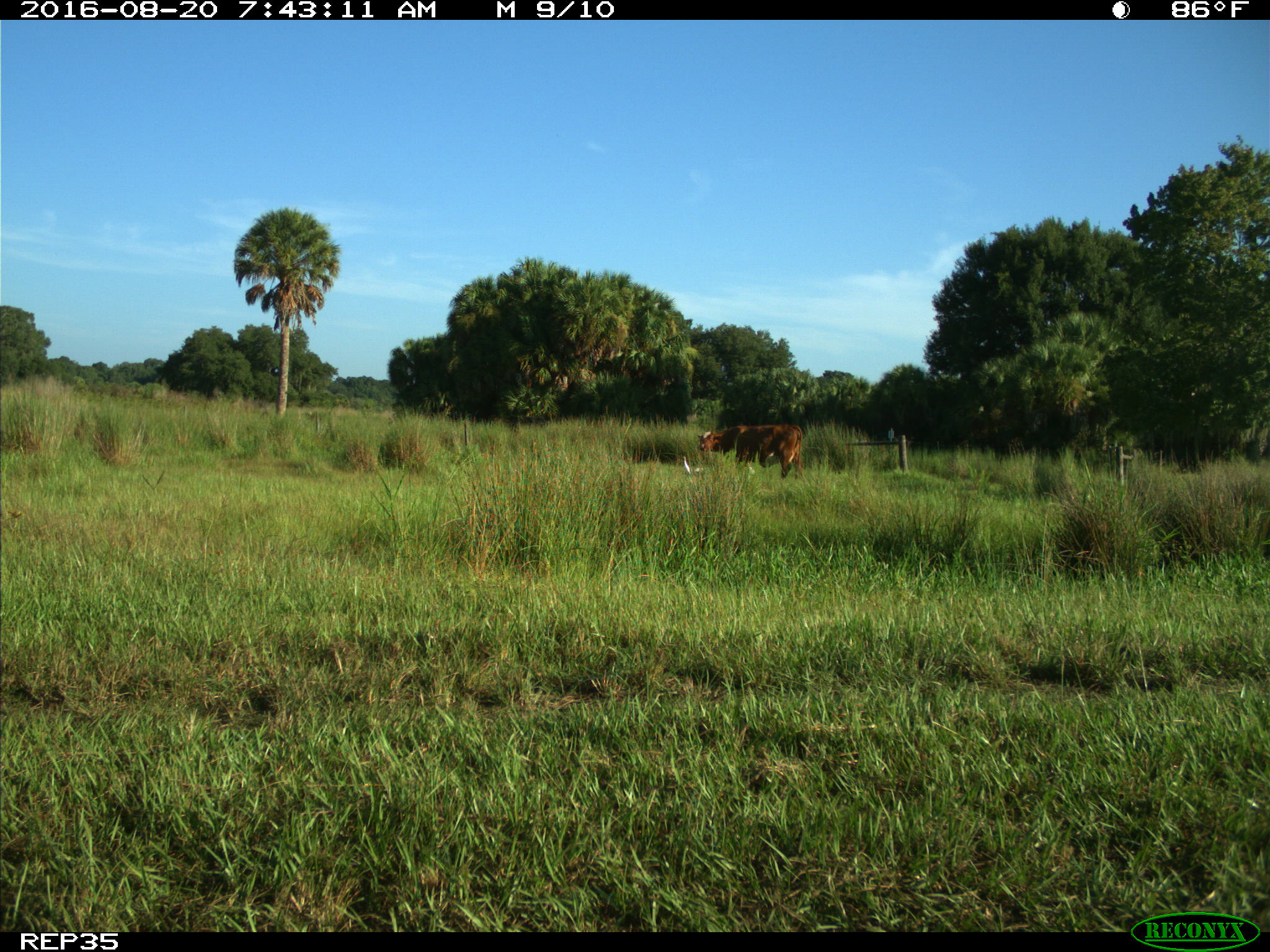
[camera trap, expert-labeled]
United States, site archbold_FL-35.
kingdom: Animalia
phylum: Chordata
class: Mammalia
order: Artiodactyla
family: Bovidae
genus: Bos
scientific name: Bos taurus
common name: domestic cow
Bos taurus (domestic cow).